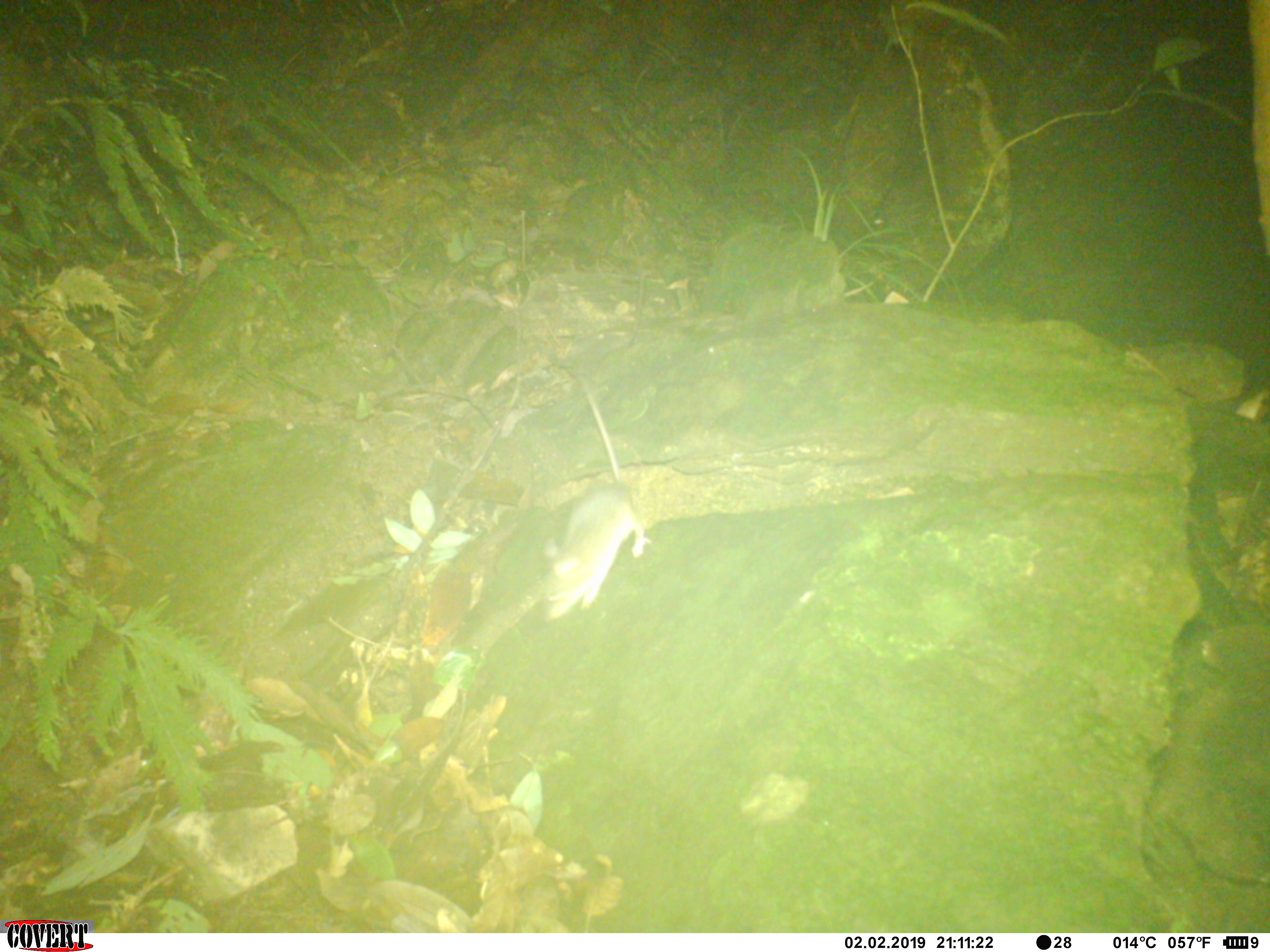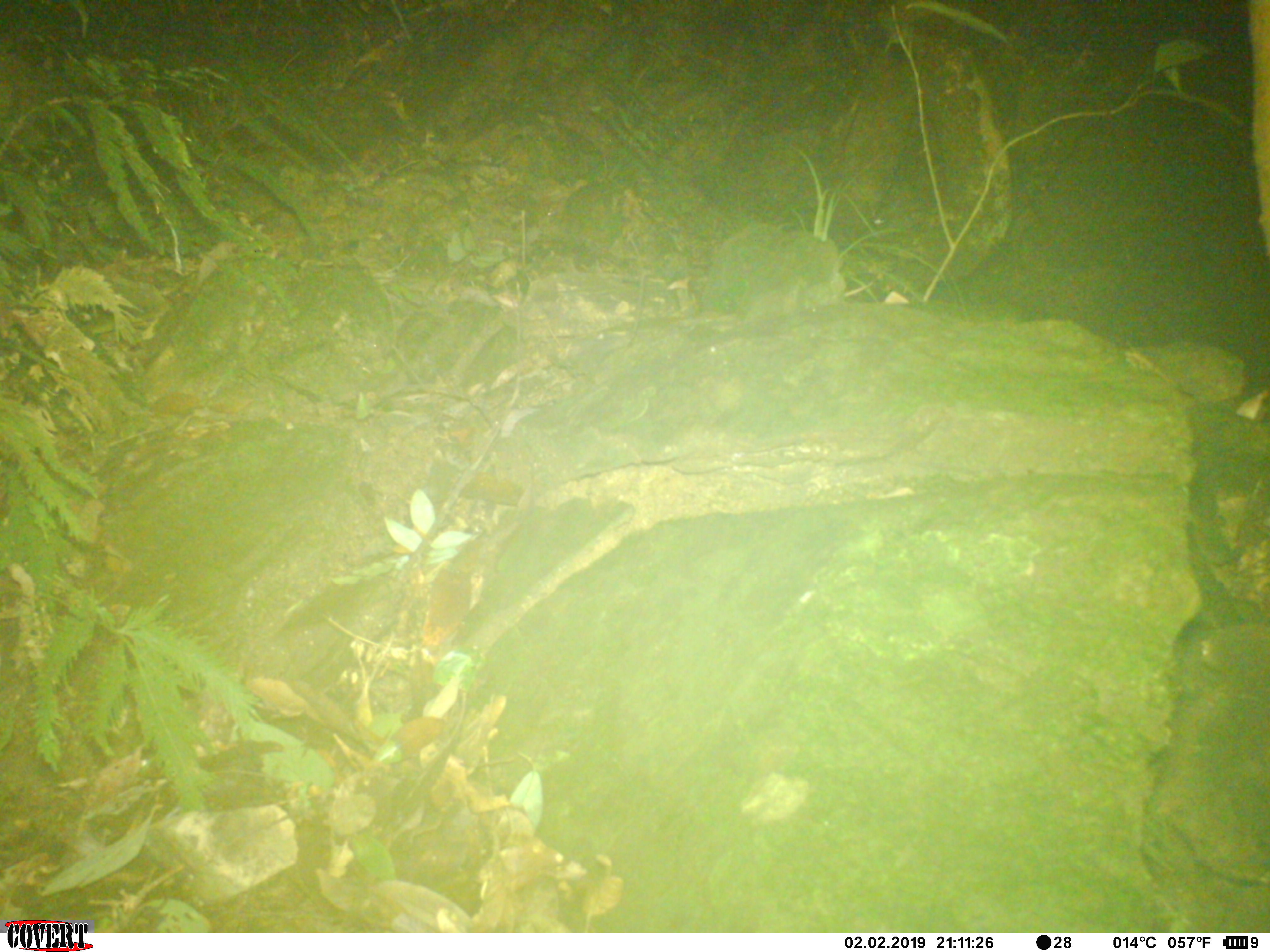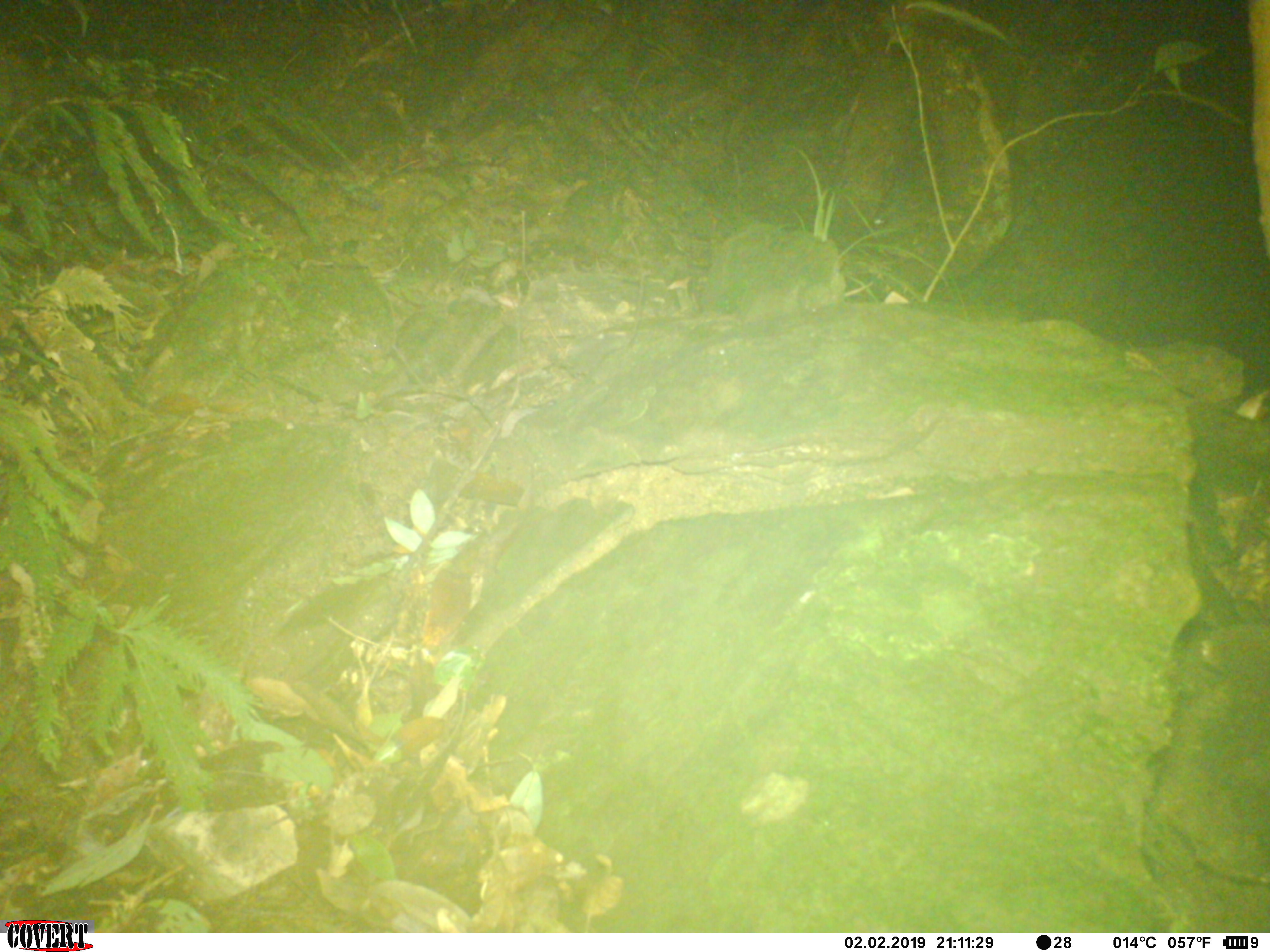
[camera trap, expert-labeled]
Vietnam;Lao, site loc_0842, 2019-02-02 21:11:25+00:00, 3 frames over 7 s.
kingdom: Animalia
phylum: Chordata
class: Mammalia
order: Rodentia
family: Muridae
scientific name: Muridae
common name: old-world mice and rats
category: unidentified murid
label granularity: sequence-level